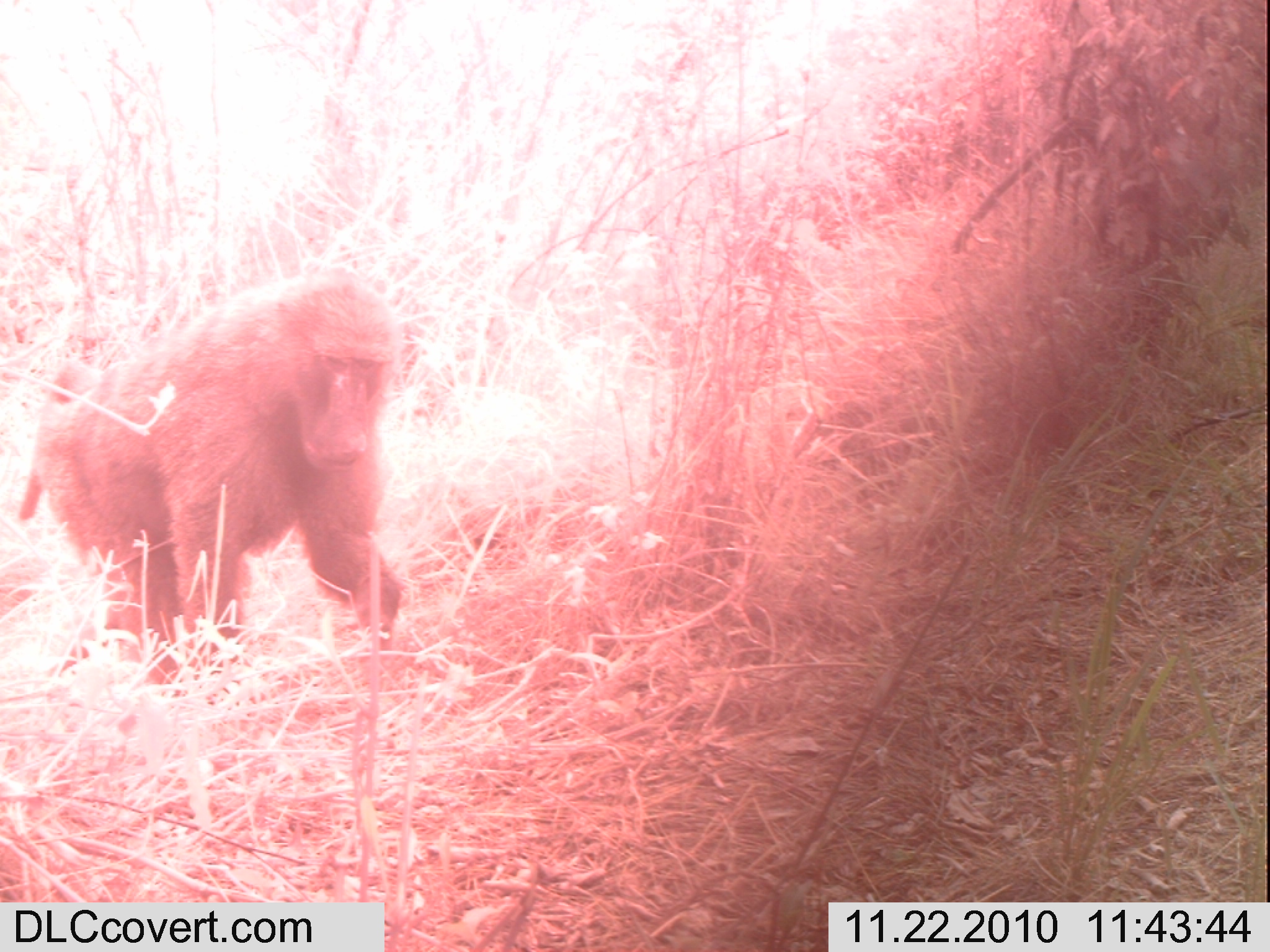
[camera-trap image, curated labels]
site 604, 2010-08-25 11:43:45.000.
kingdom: Animalia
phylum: Chordata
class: Mammalia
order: Primates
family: Cercopithecidae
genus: Papio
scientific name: Papio anubis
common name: olive baboon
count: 1